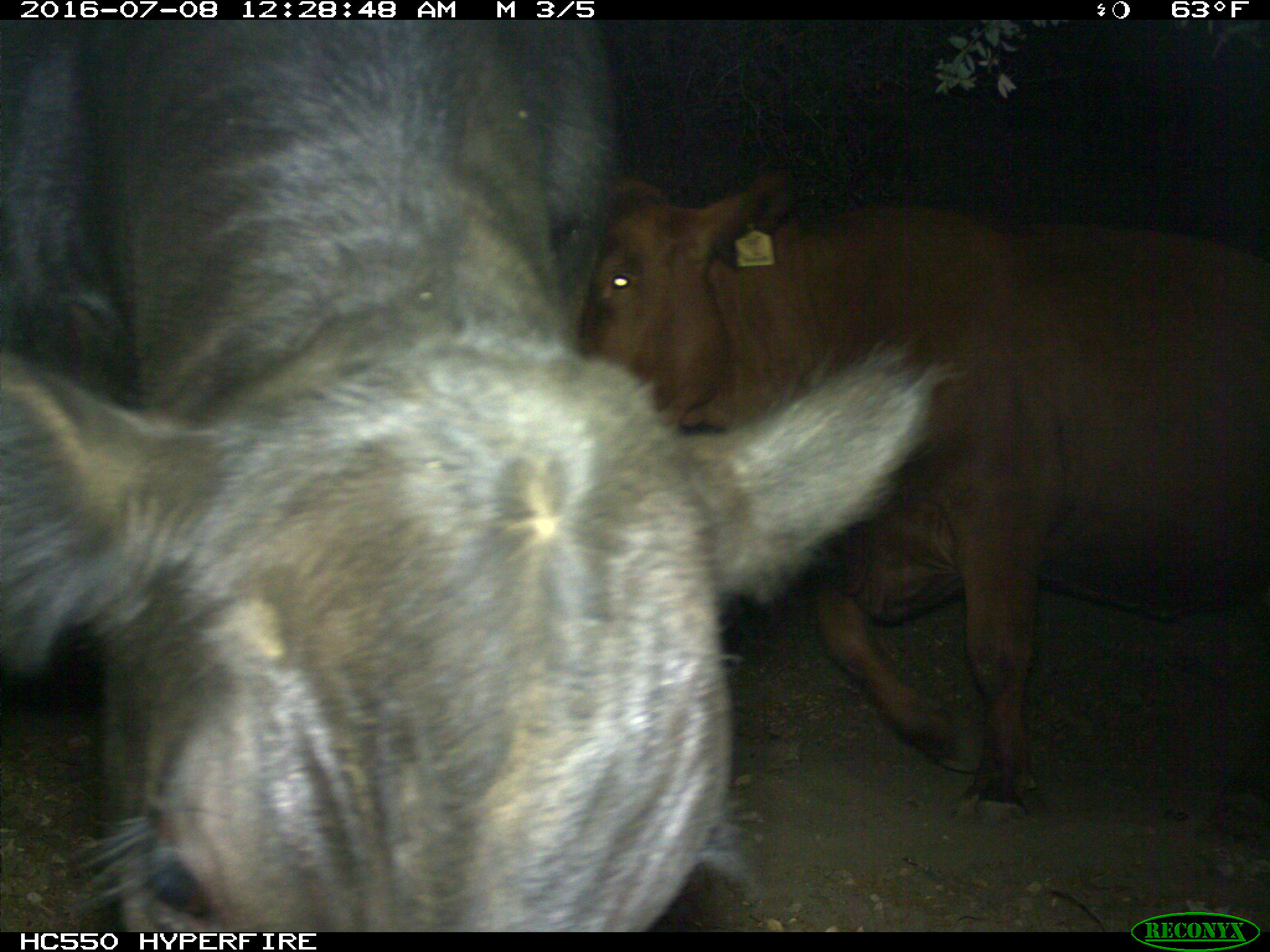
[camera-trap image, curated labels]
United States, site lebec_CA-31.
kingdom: Animalia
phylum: Chordata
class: Mammalia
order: Artiodactyla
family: Bovidae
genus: Bos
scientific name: Bos taurus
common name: domestic cow